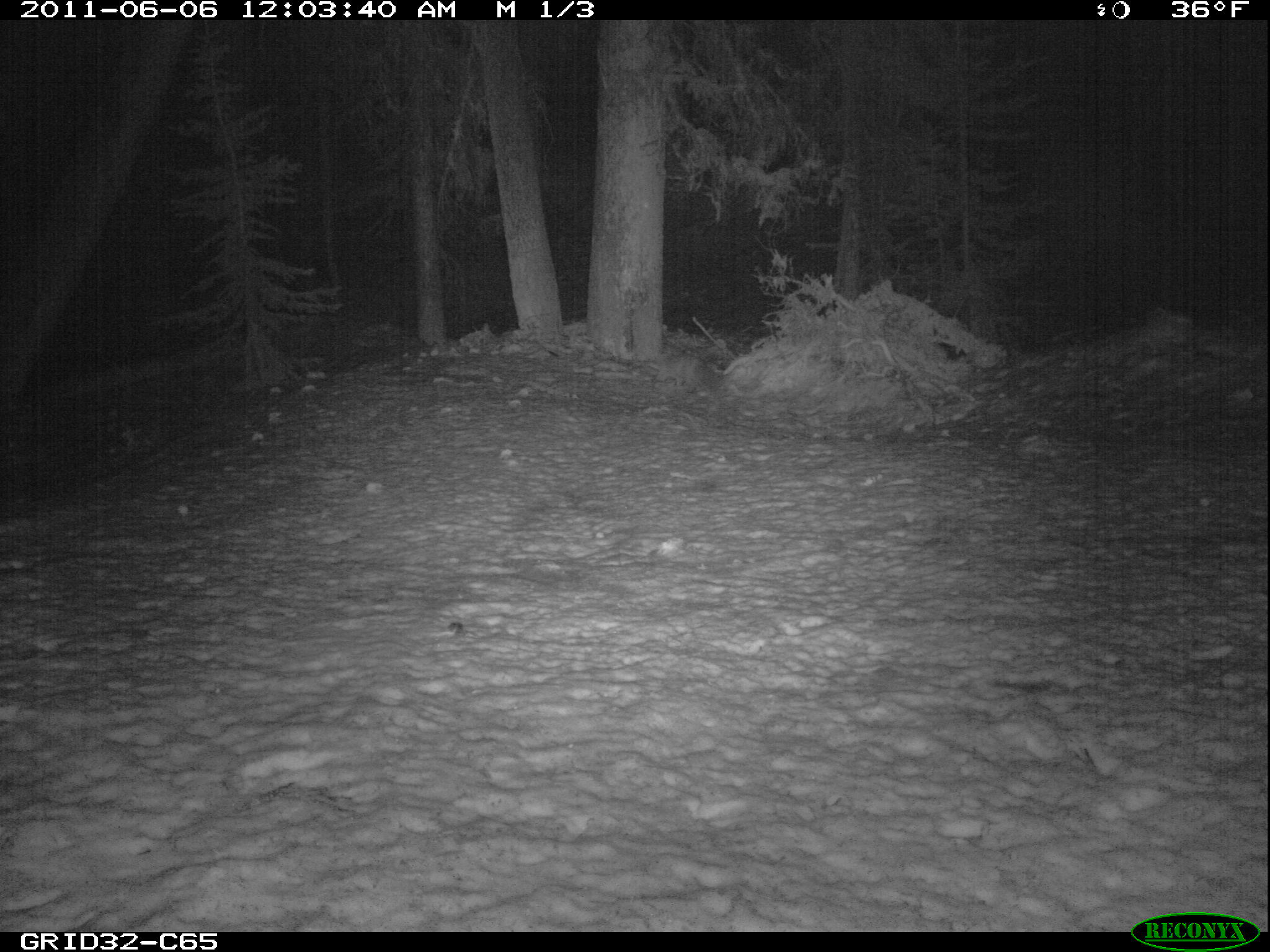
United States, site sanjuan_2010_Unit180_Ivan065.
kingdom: Animalia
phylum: Chordata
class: Mammalia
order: Carnivora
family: Mustelidae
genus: Martes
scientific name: Martes americana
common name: american marten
Martes americana (american marten).